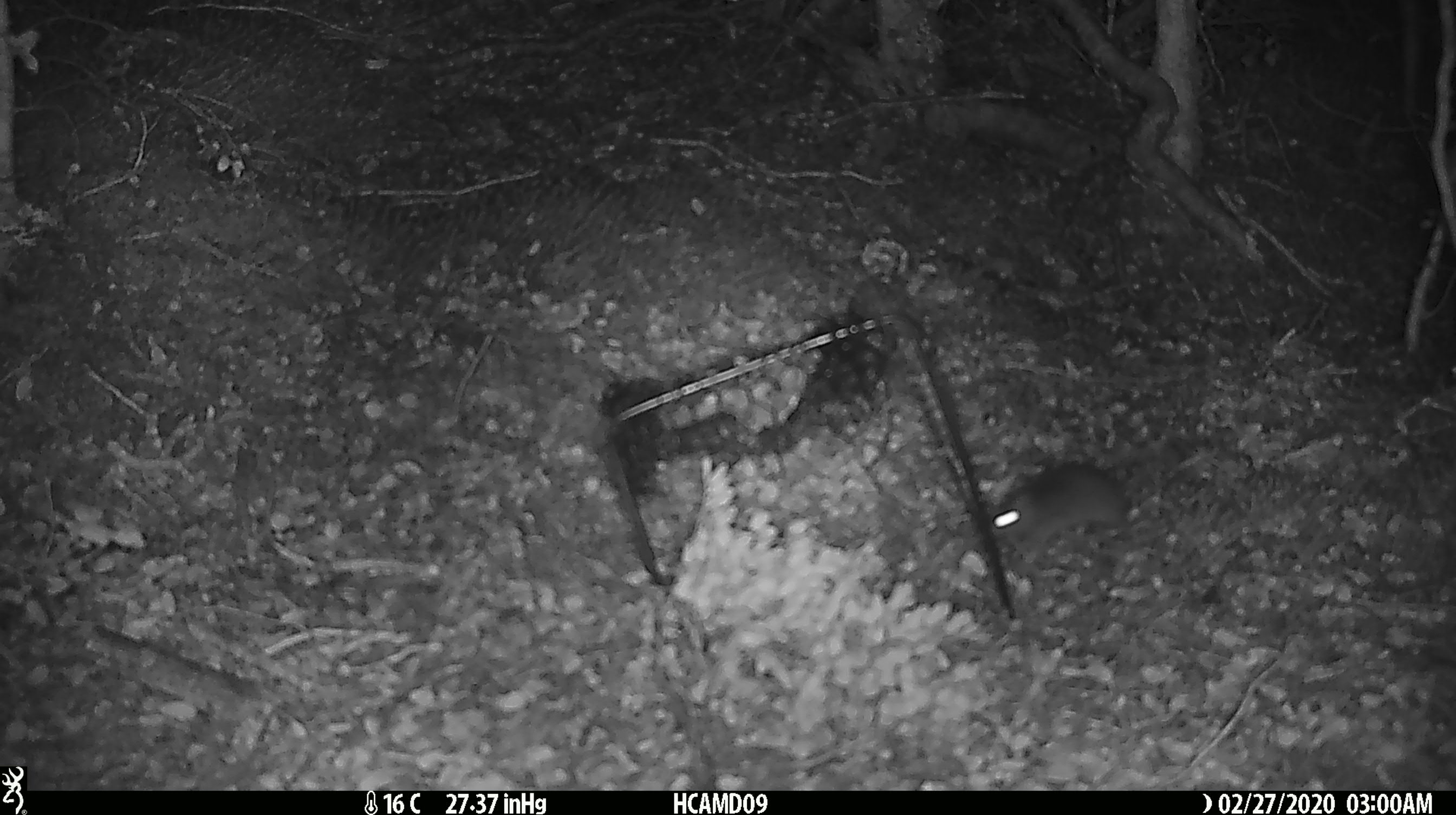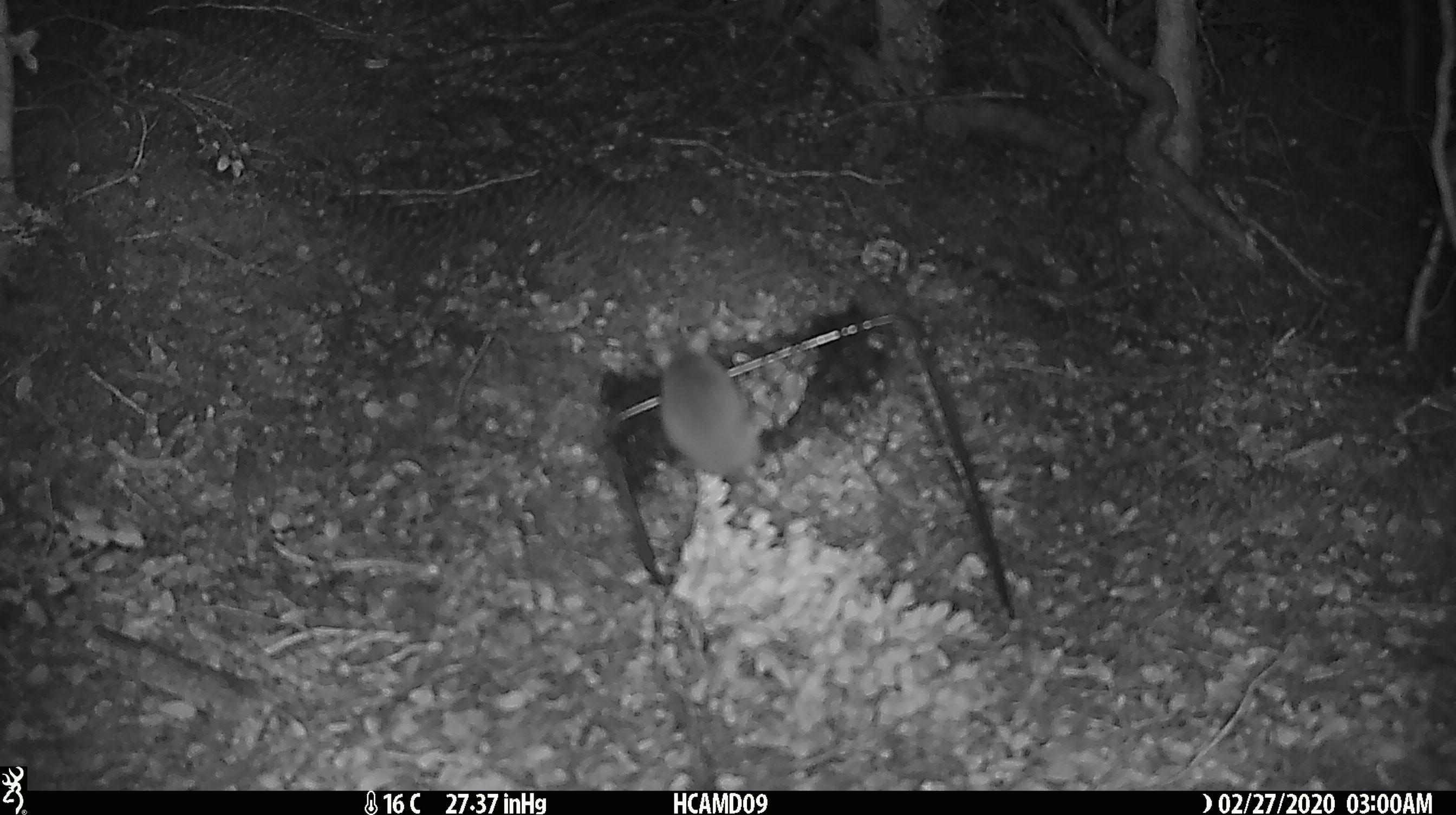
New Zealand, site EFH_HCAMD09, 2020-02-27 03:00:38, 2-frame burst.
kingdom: Animalia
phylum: Chordata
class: Mammalia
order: Rodentia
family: Muridae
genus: Mus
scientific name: Mus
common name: mouse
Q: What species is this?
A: Mouse (Mus).